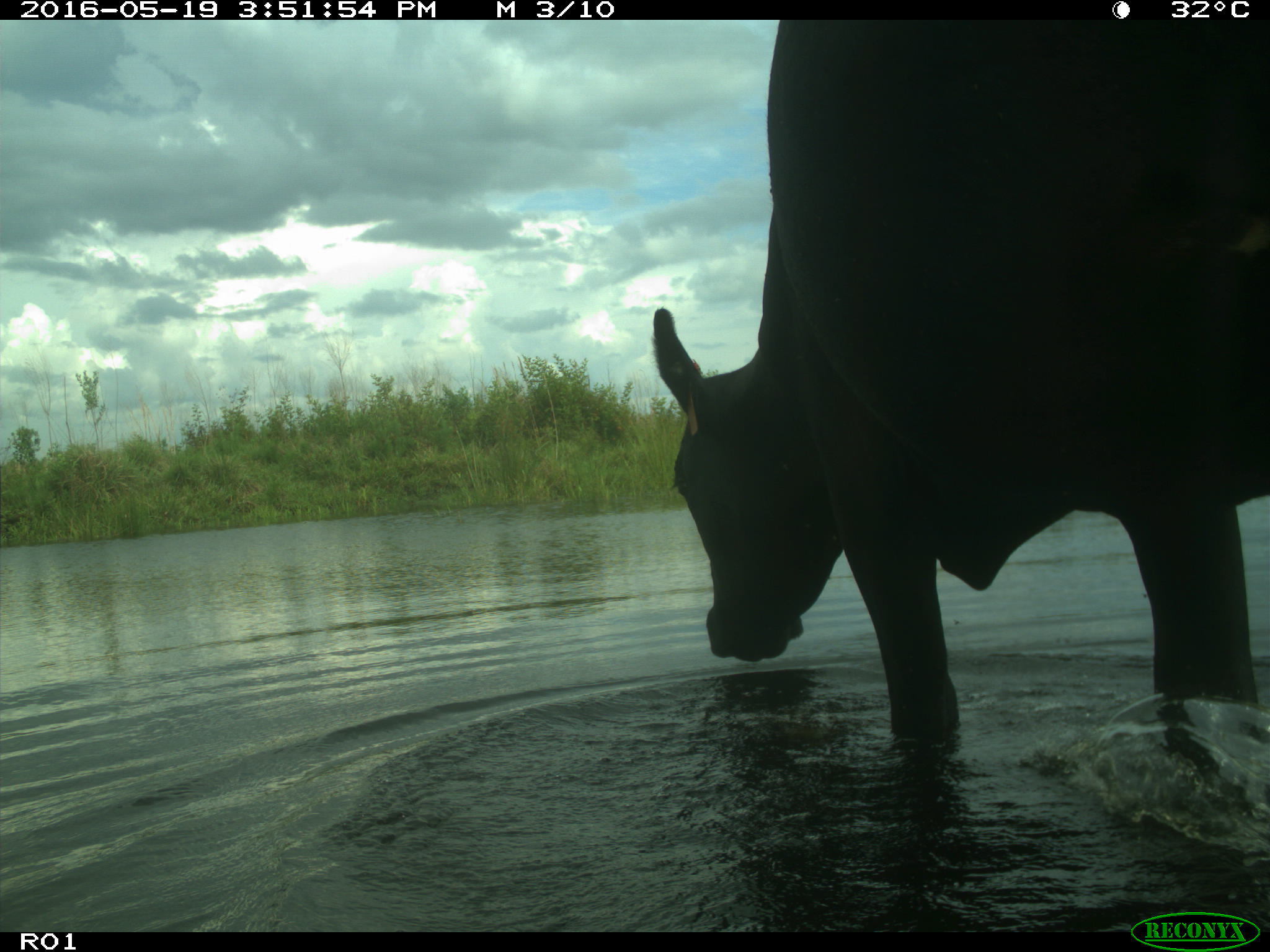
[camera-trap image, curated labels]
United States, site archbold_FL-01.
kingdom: Animalia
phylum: Chordata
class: Mammalia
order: Artiodactyla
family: Bovidae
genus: Bos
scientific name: Bos taurus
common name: domestic cow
Bos taurus (domestic cow).